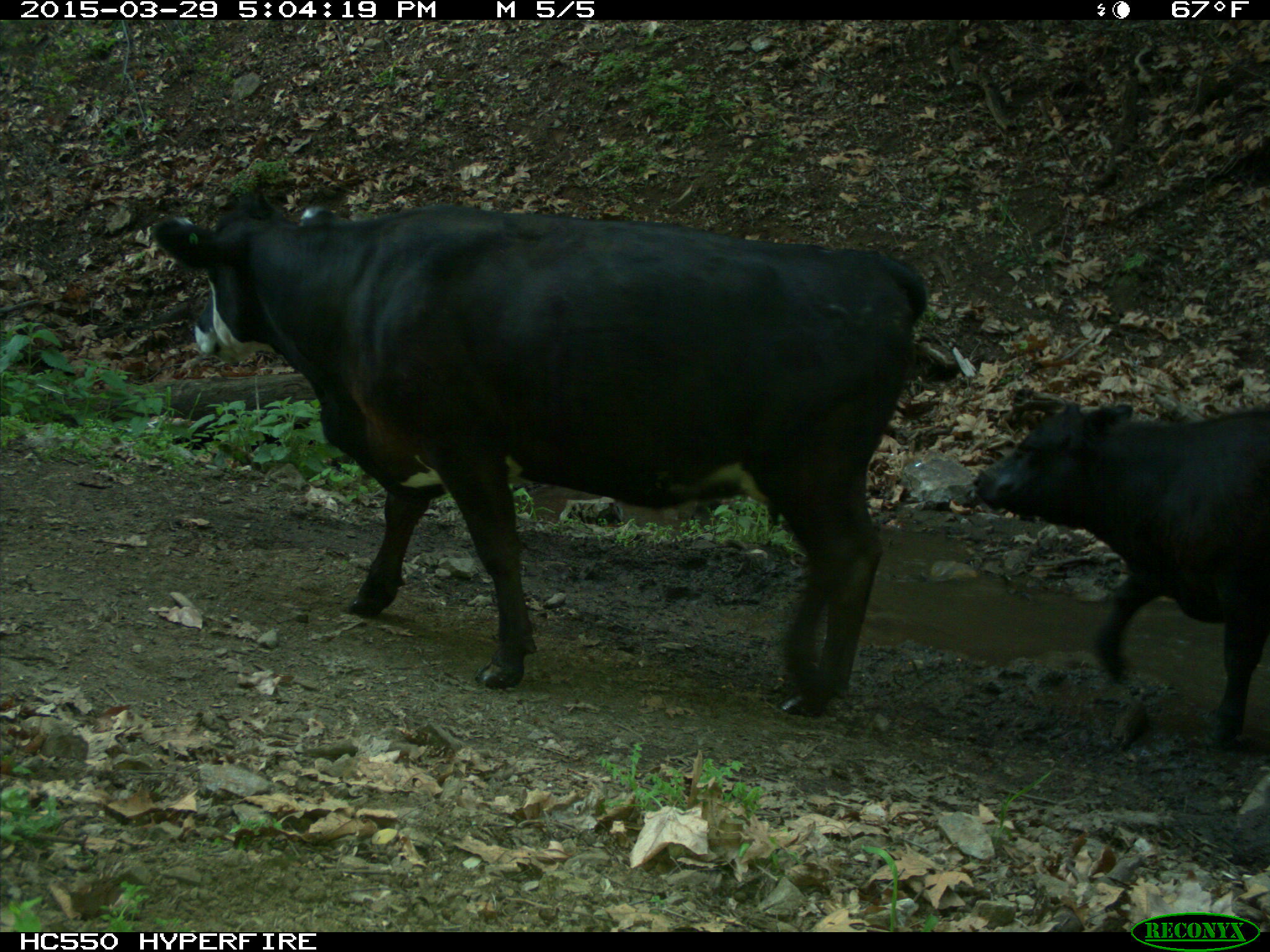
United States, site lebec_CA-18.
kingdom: Animalia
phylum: Chordata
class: Mammalia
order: Artiodactyla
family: Bovidae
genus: Bos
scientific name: Bos taurus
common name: domestic cow